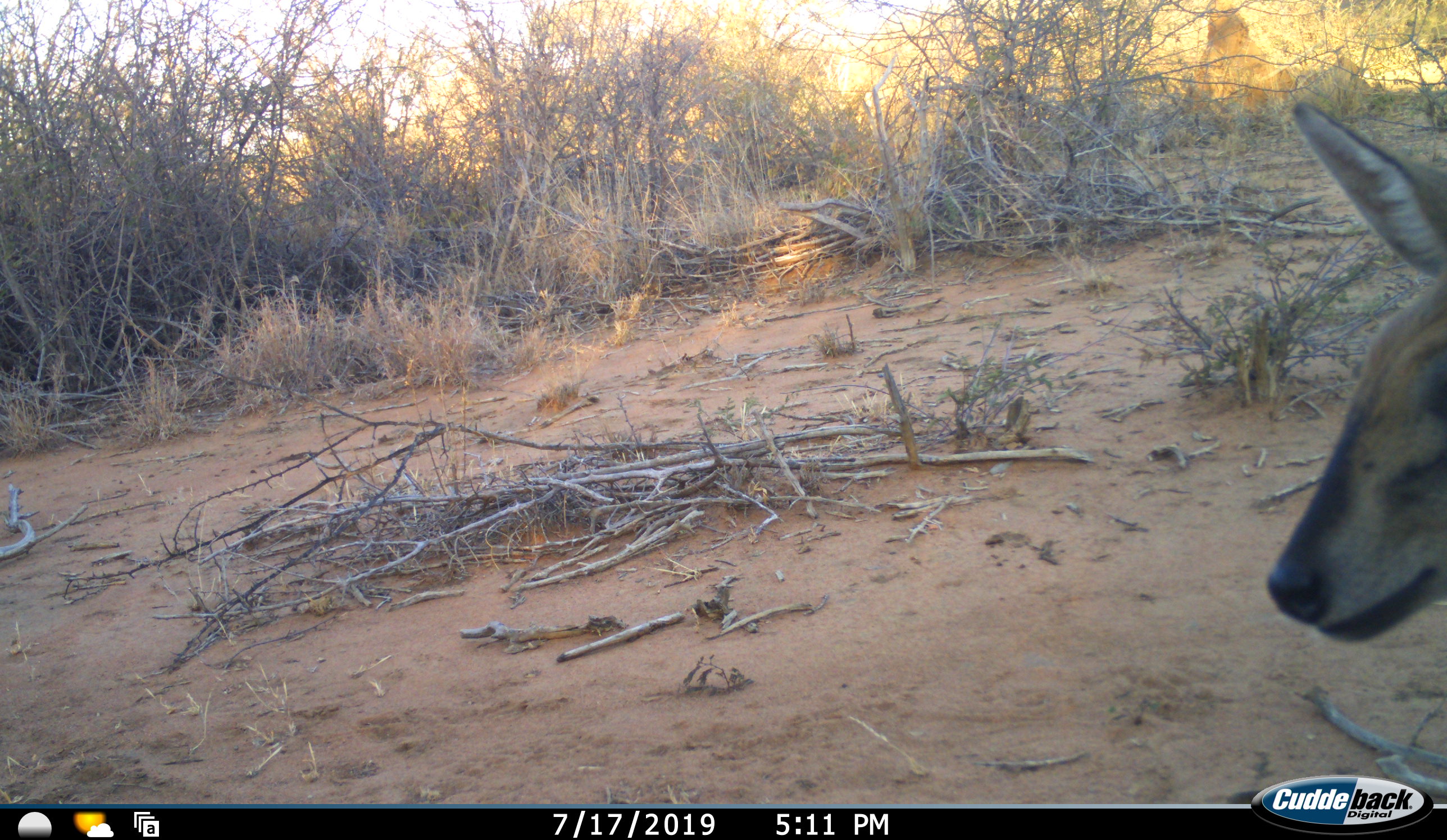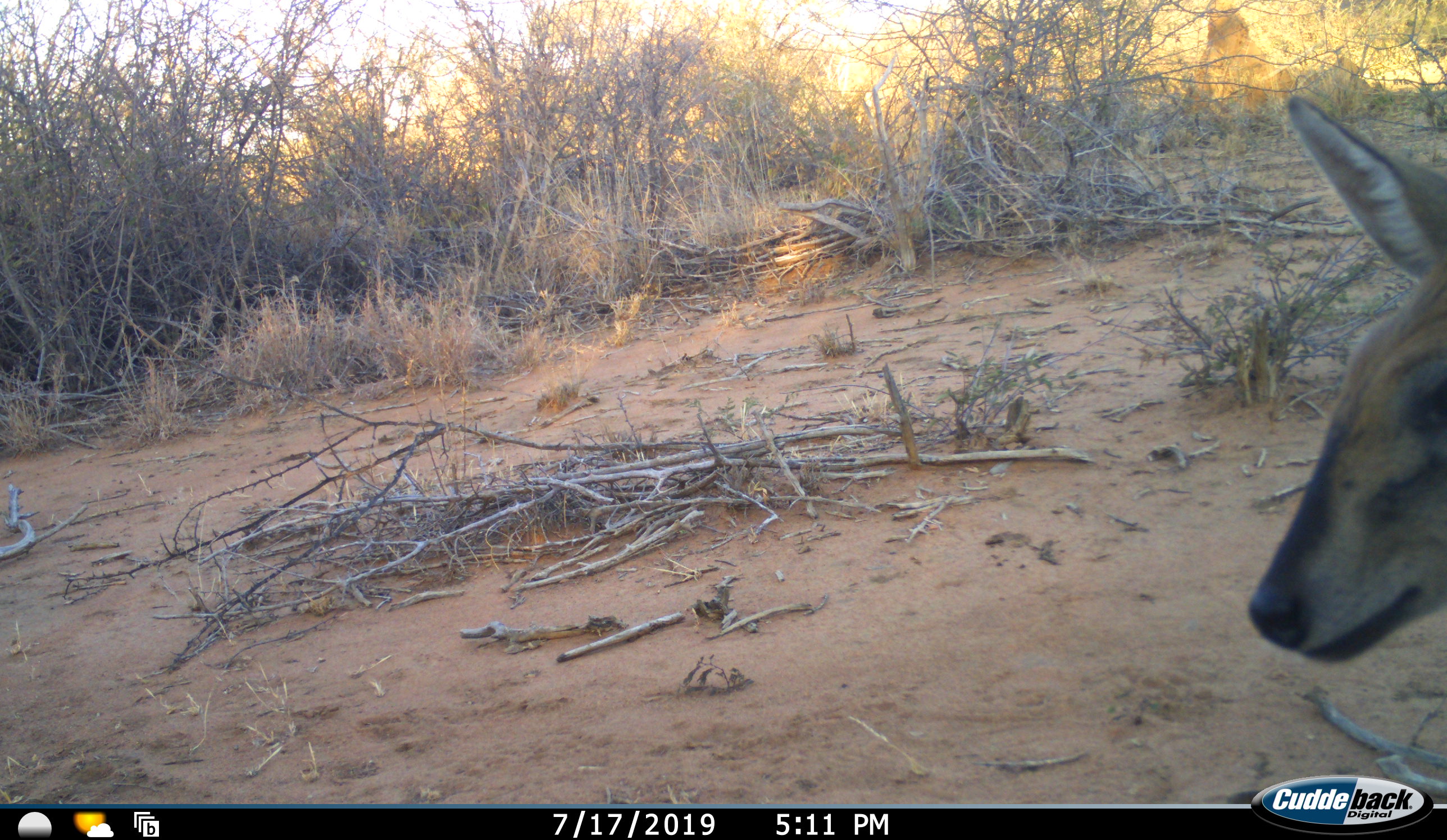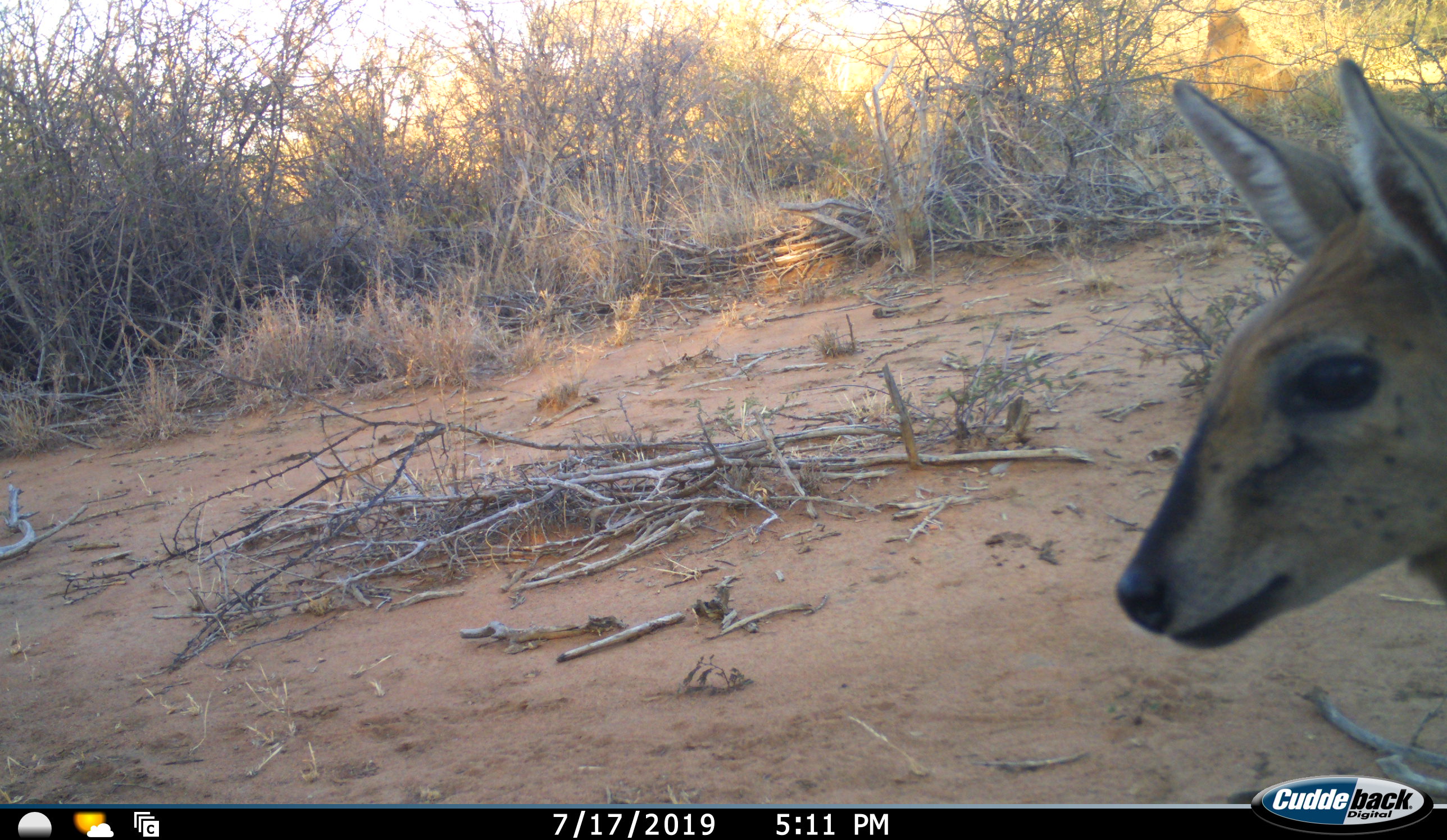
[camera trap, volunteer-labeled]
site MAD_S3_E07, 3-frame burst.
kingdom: Animalia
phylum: Chordata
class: Mammalia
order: Artiodactyla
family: Bovidae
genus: Sylvicapra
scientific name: Sylvicapra grimmia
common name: common duiker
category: duikercommongrey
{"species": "duikercommongrey (common duiker) (Sylvicapra grimmia)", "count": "1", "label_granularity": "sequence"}